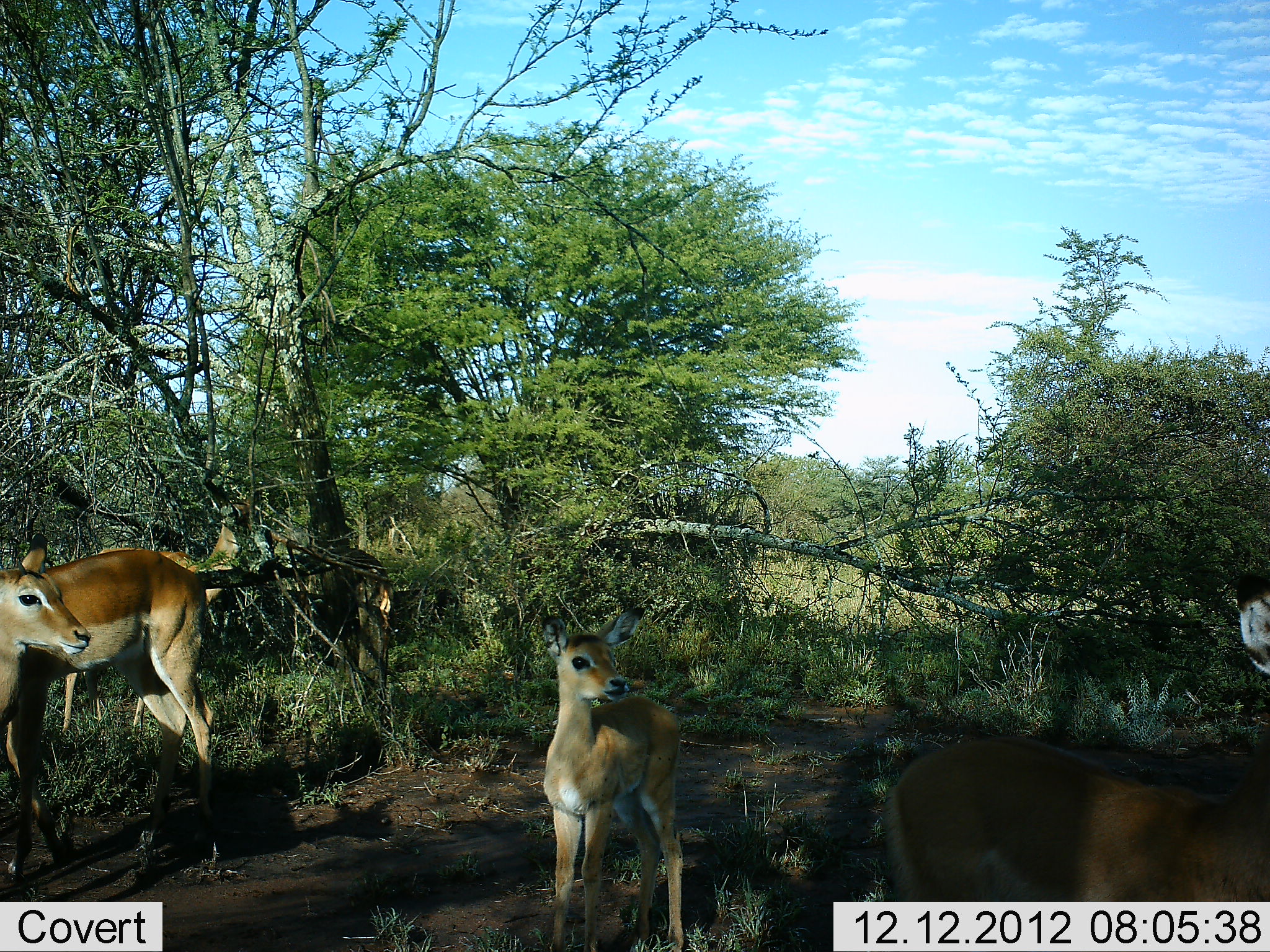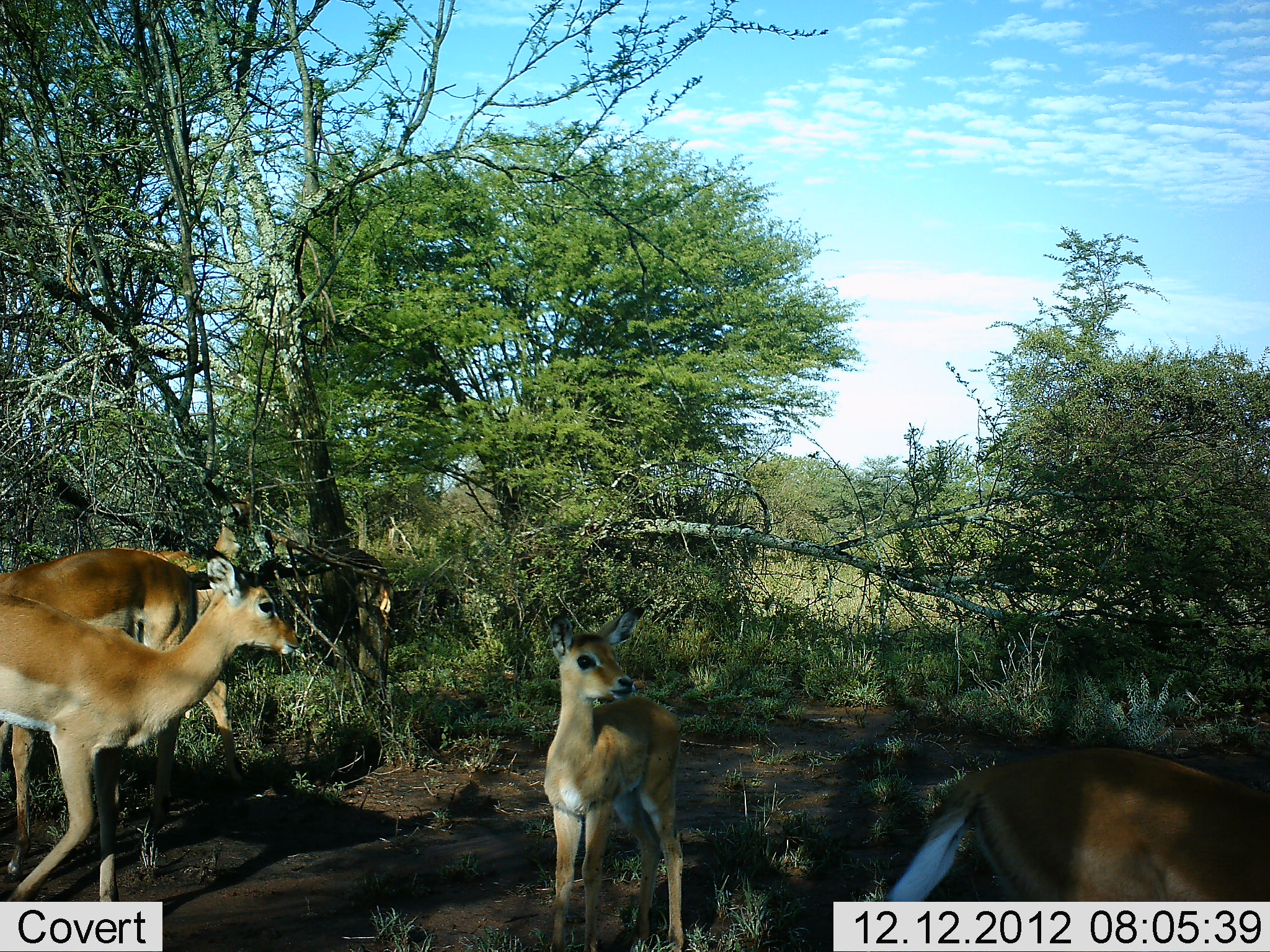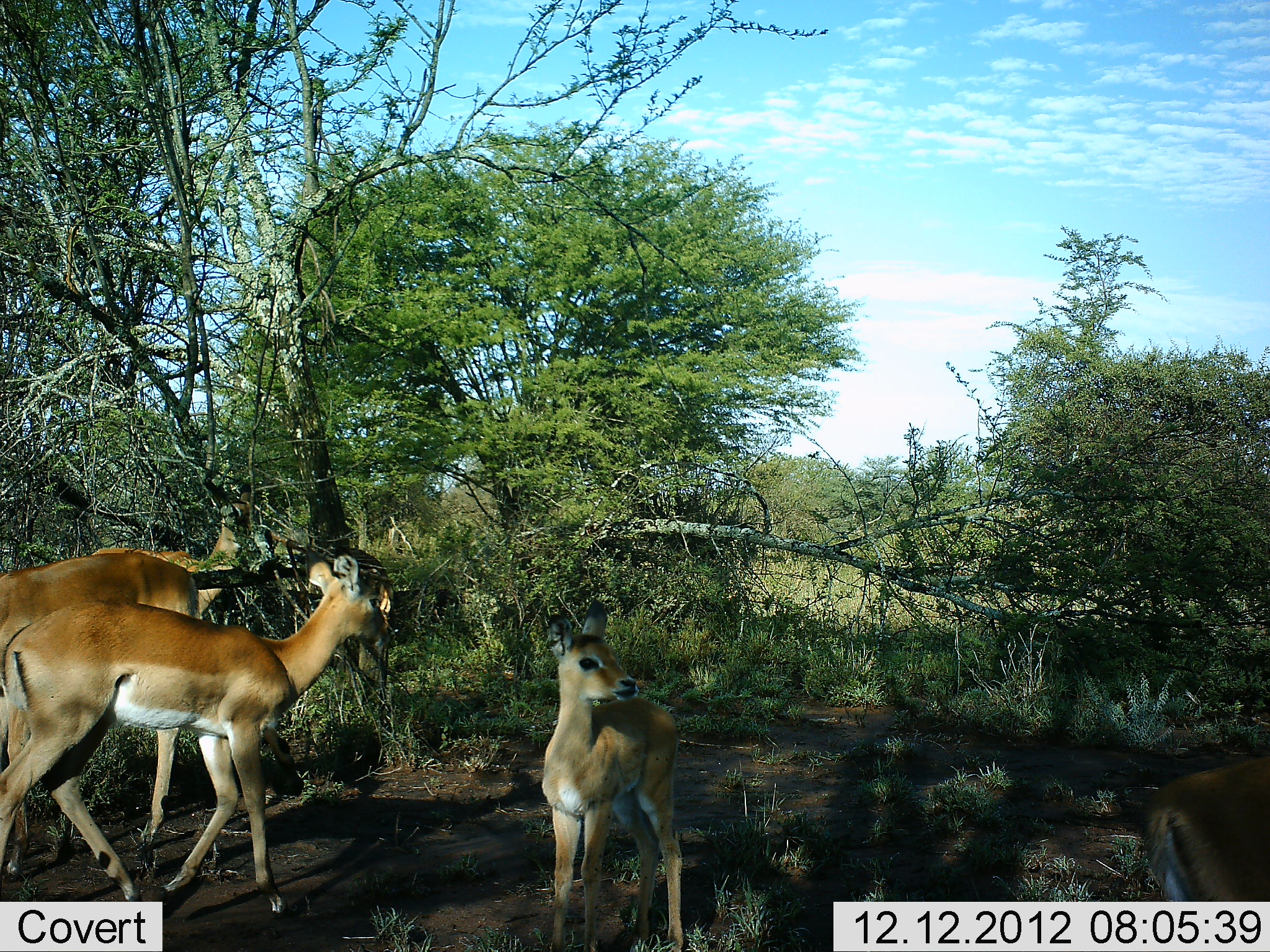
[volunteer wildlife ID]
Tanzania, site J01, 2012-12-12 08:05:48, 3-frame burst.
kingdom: Animalia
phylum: Chordata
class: Mammalia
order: Artiodactyla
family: Bovidae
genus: Aepyceros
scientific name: Aepyceros melampus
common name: impala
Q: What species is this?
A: Impala (Aepyceros melampus).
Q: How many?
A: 5.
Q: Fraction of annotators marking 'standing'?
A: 80%.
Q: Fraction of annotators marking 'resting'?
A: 0%.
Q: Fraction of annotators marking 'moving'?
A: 85%.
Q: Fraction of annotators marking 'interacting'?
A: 5%.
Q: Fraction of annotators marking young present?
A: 80%.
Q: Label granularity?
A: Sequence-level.